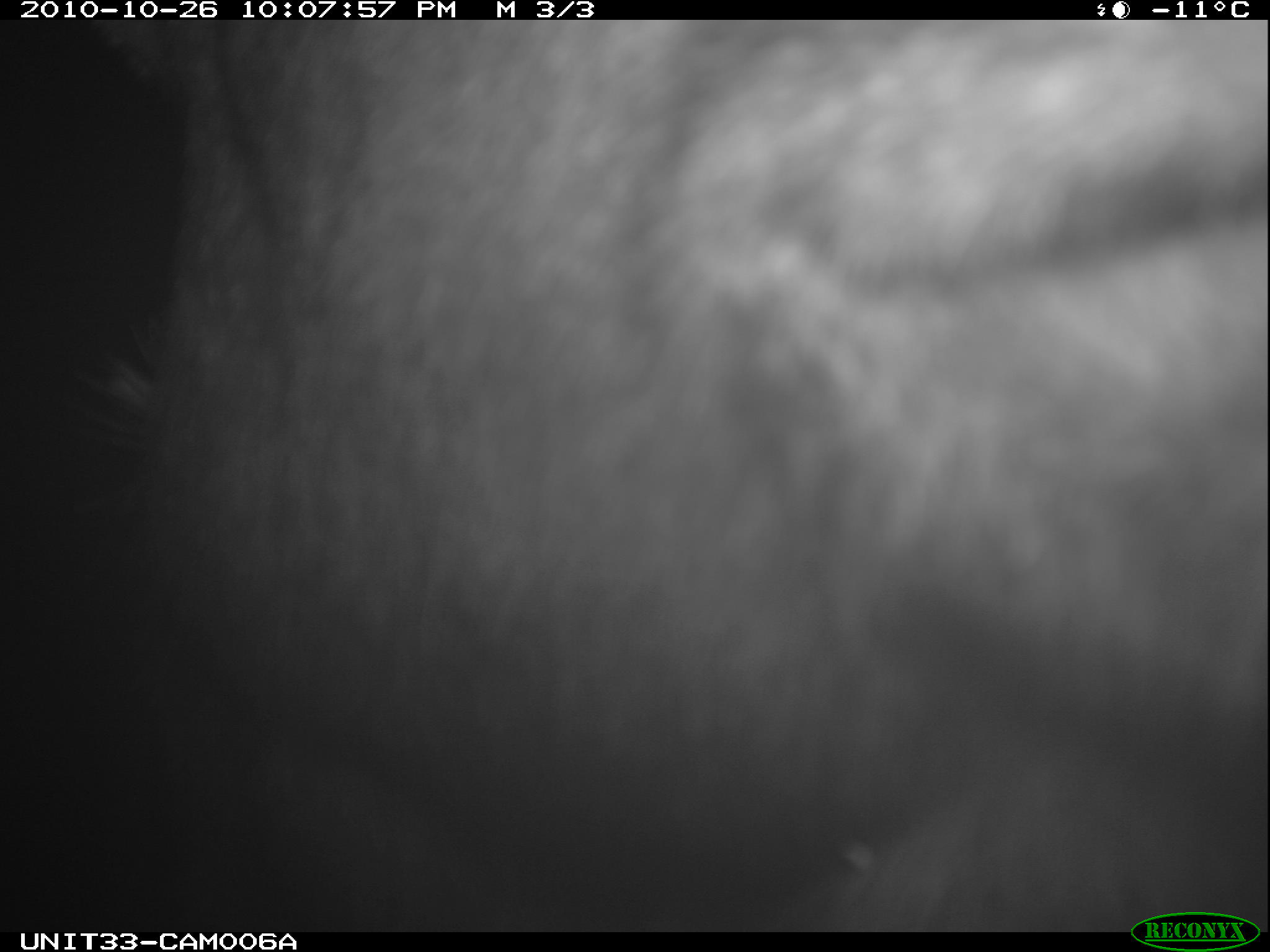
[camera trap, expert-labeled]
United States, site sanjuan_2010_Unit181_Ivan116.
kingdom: Animalia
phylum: Chordata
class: Mammalia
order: Artiodactyla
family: Cervidae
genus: Alces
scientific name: Alces alces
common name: moose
Alces alces (moose).